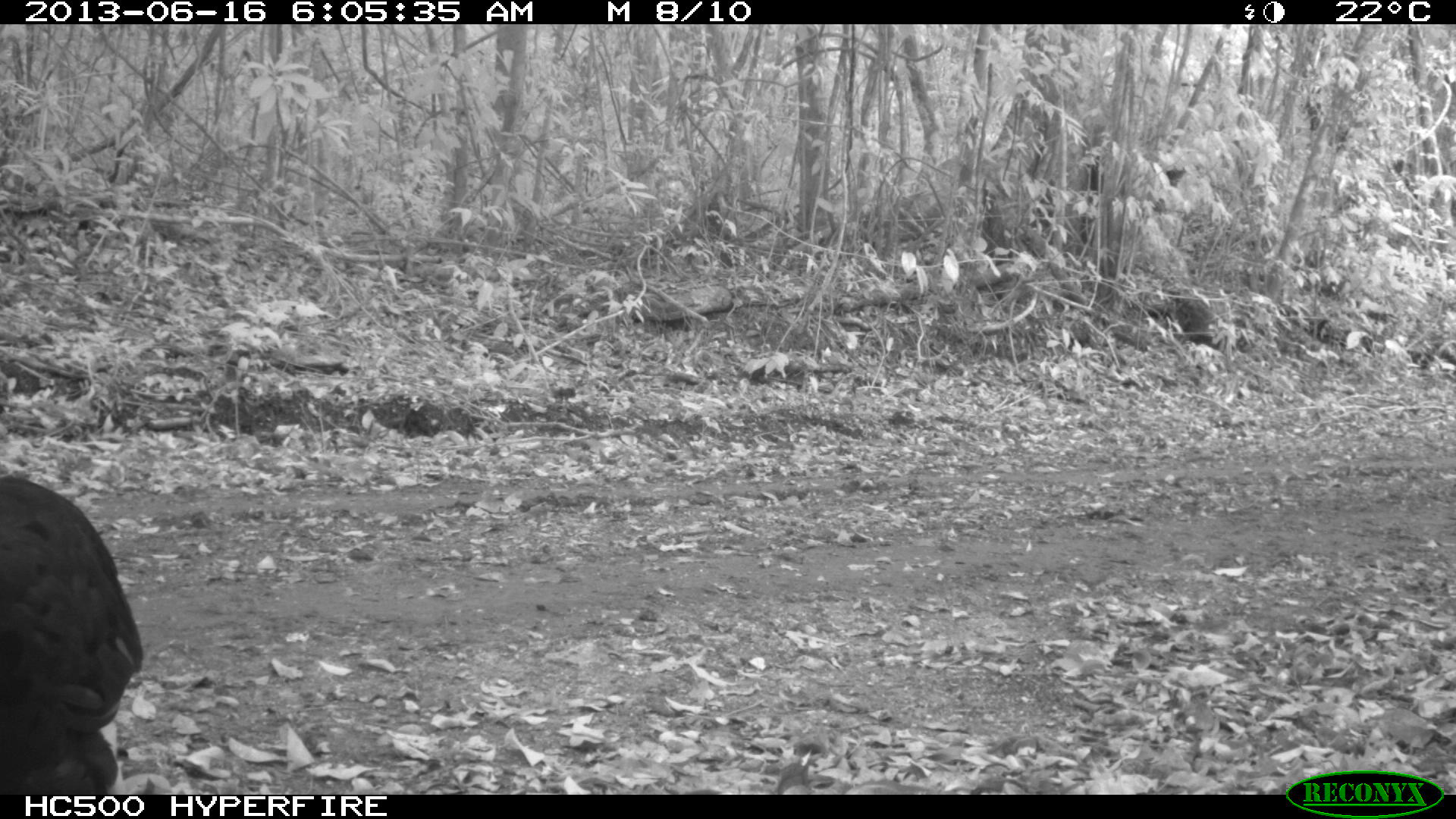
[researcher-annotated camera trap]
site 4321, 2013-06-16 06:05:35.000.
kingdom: Animalia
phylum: Chordata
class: Aves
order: Galliformes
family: Cracidae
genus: Crax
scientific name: Crax rubra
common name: great curassow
Crax rubra (great curassow), count 1, sex male.